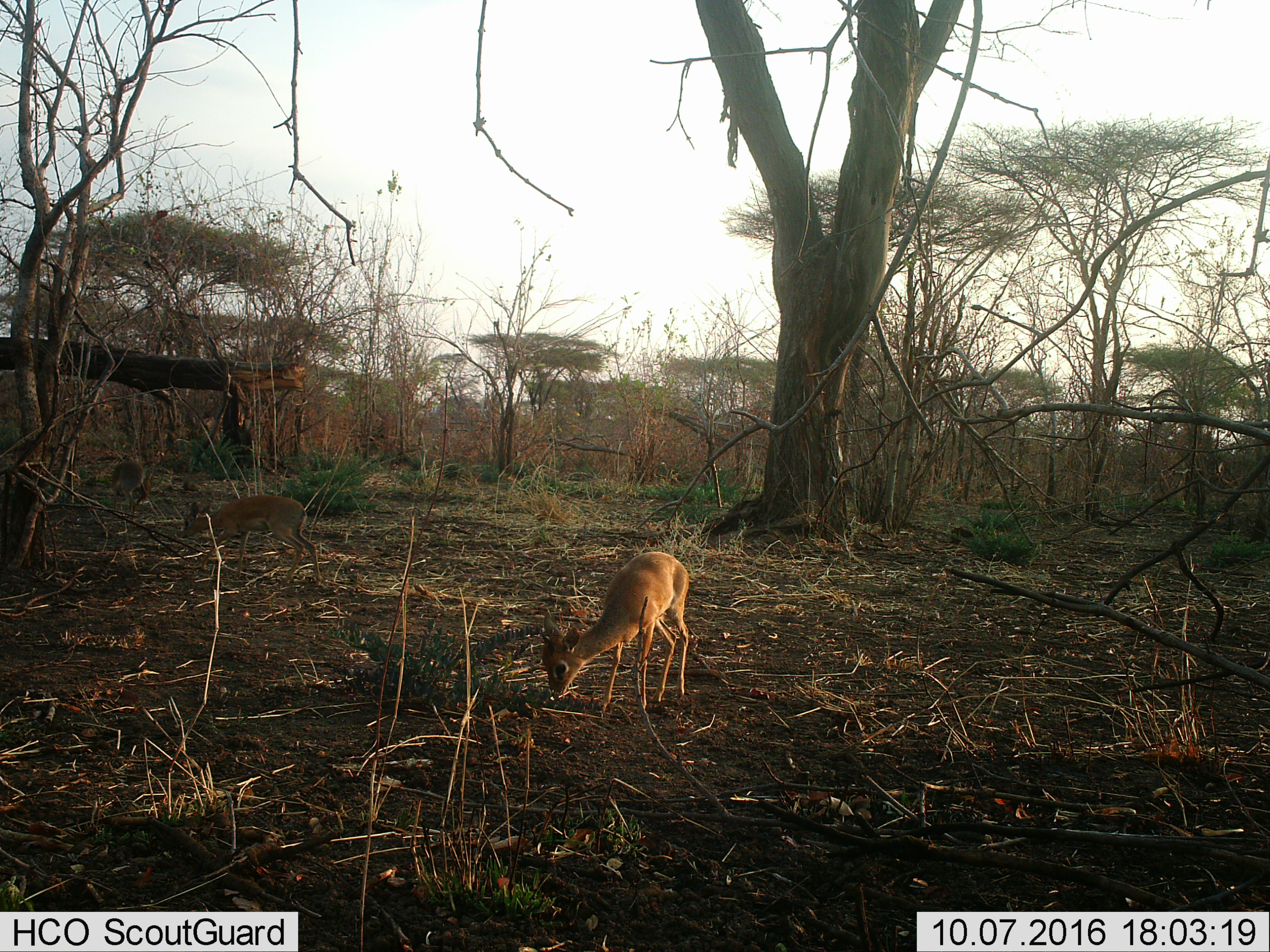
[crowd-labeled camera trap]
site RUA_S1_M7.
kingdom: Animalia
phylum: Chordata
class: Mammalia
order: Artiodactyla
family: Bovidae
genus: Madoqua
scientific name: Madoqua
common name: dik-dik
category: dikdik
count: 1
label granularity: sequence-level